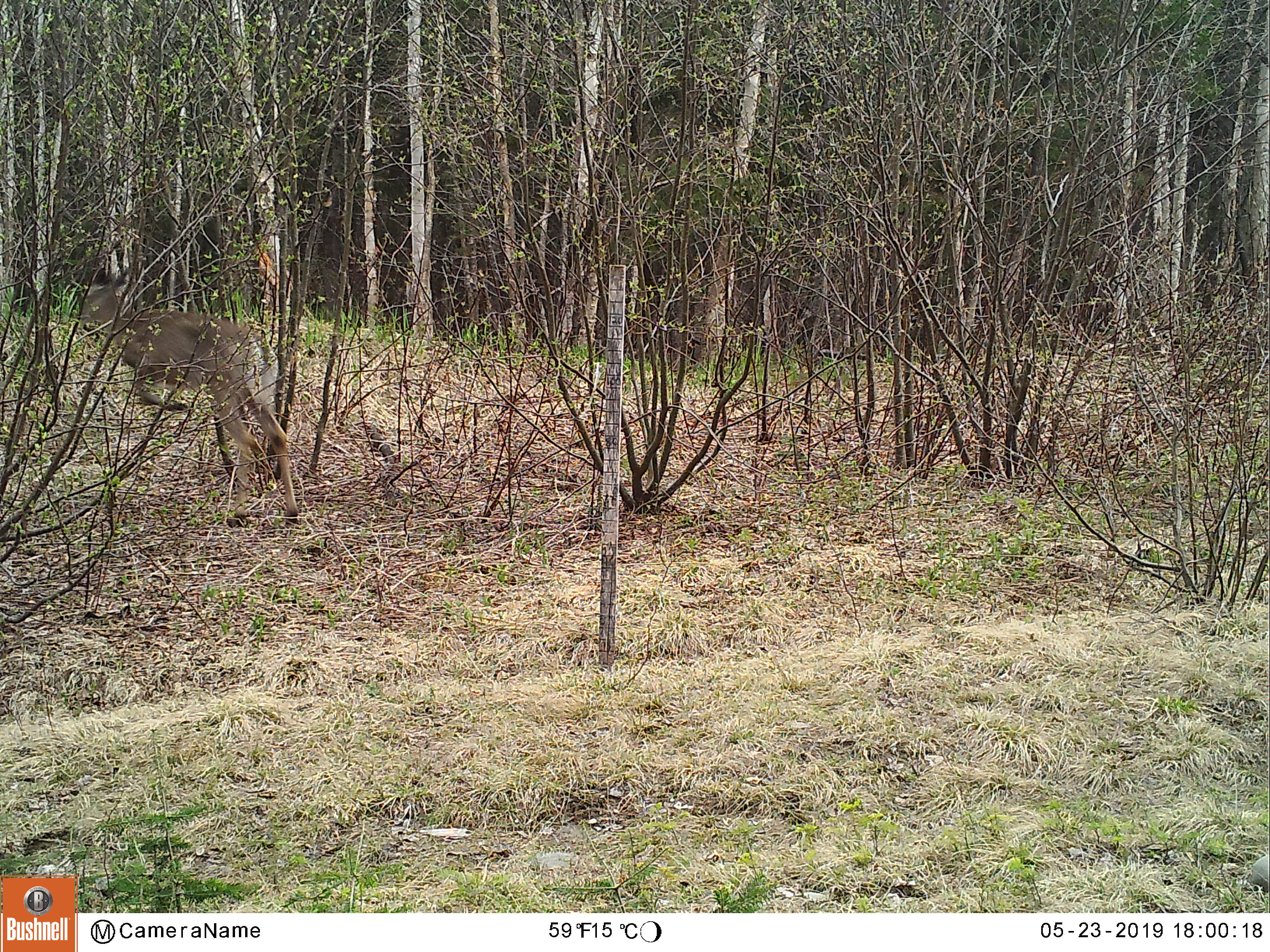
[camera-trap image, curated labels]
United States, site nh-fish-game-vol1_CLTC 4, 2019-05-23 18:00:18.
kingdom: Animalia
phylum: Chordata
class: Mammalia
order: Artiodactyla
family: Cervidae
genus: Odocoileus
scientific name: Odocoileus virginianus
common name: white-tailed deer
White-tailed deer (Odocoileus virginianus).